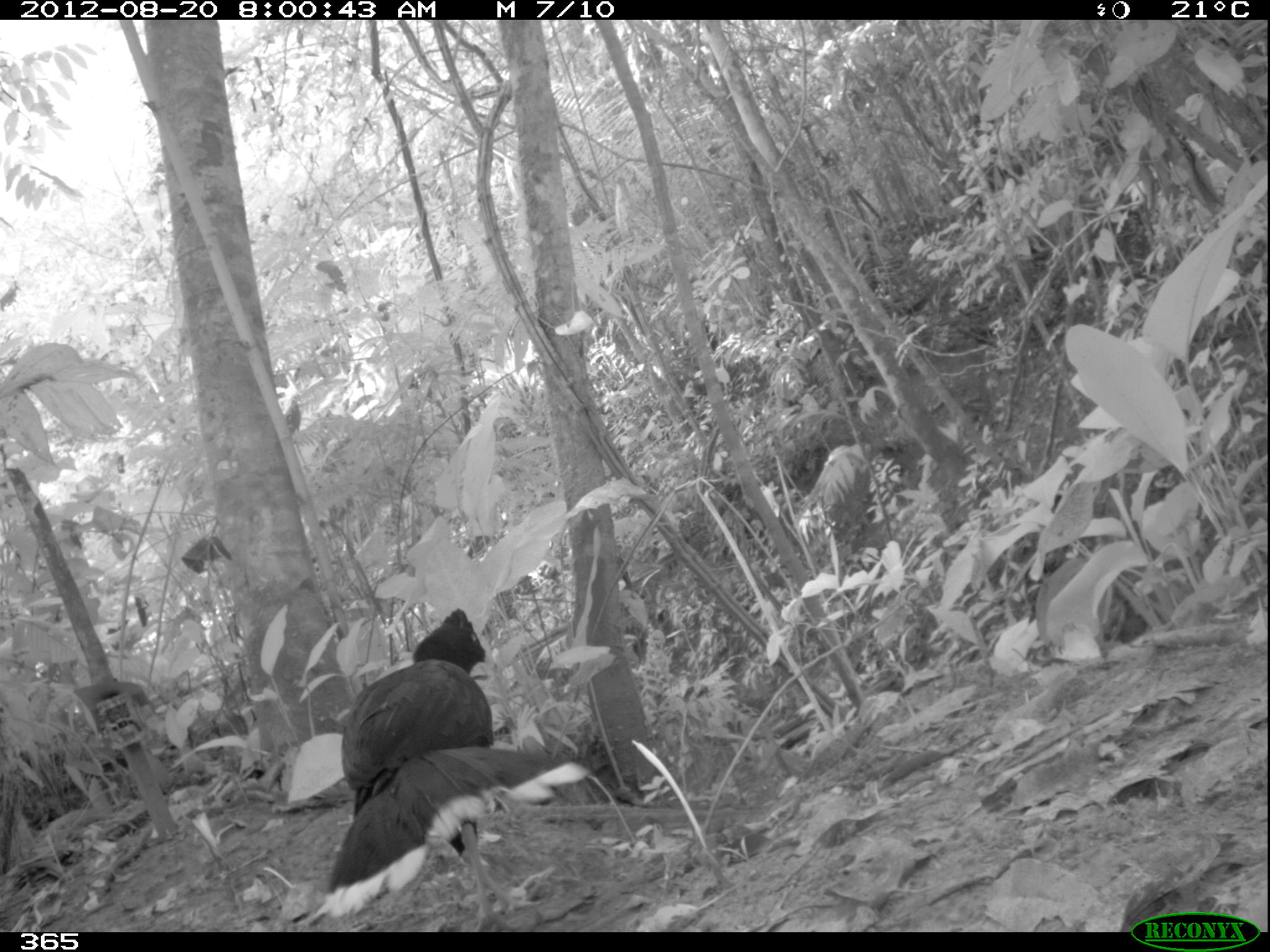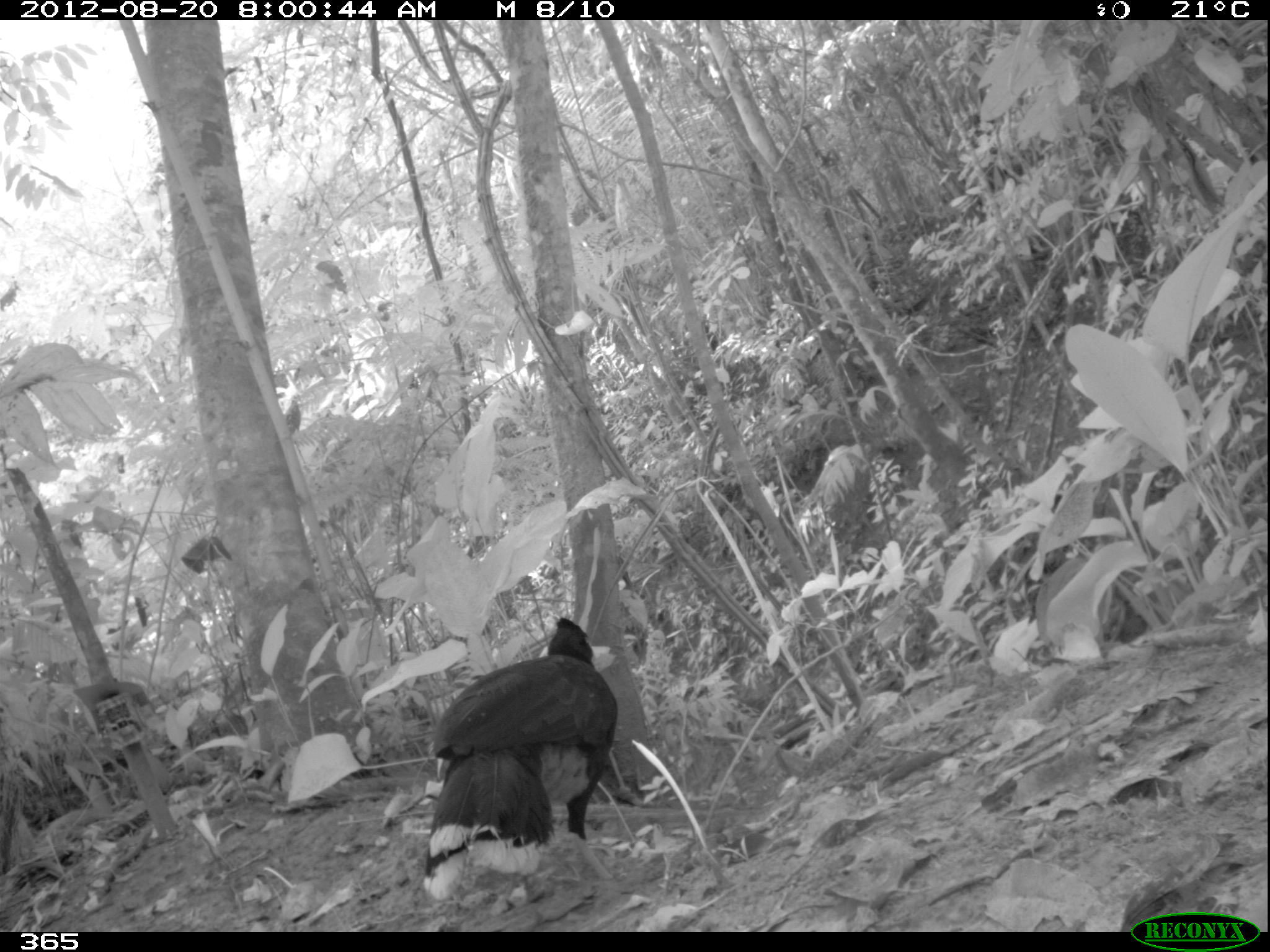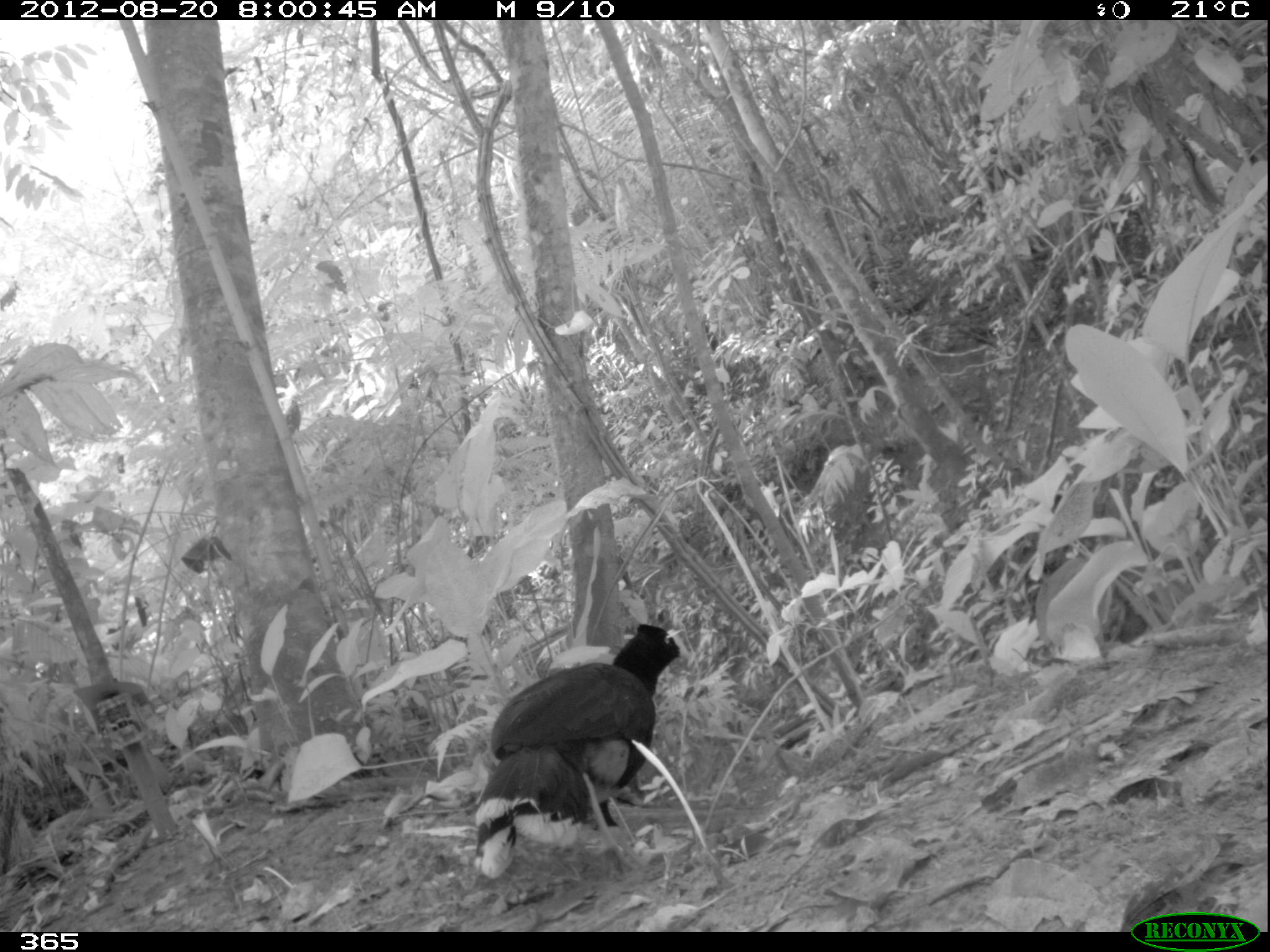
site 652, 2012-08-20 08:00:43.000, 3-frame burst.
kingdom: Animalia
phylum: Chordata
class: Aves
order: Galliformes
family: Cracidae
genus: Mitu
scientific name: Mitu tuberosum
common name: razor-billed curassow